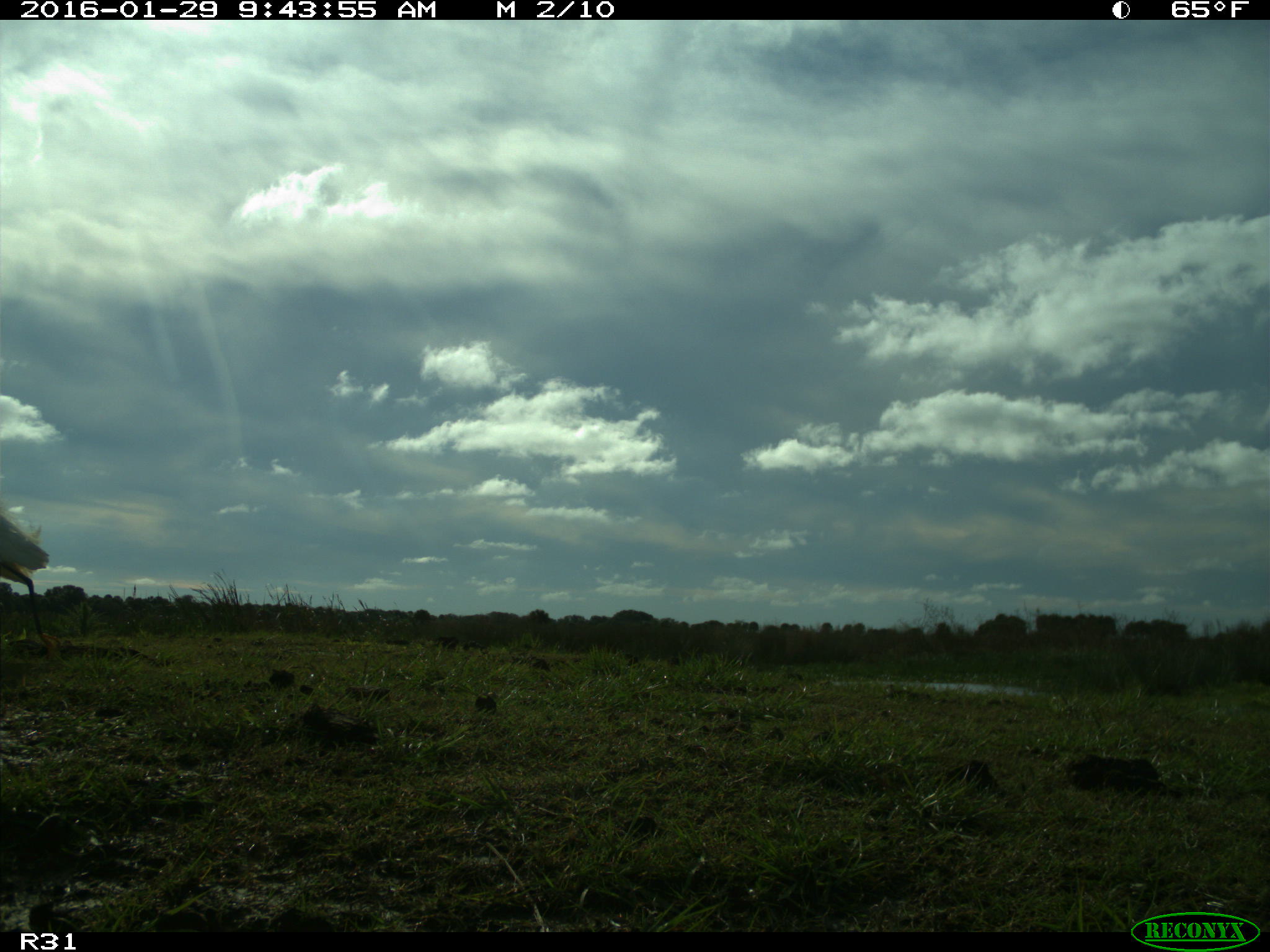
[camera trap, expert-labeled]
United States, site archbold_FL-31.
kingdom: Animalia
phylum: Chordata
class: Aves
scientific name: Aves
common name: birds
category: unidentified bird